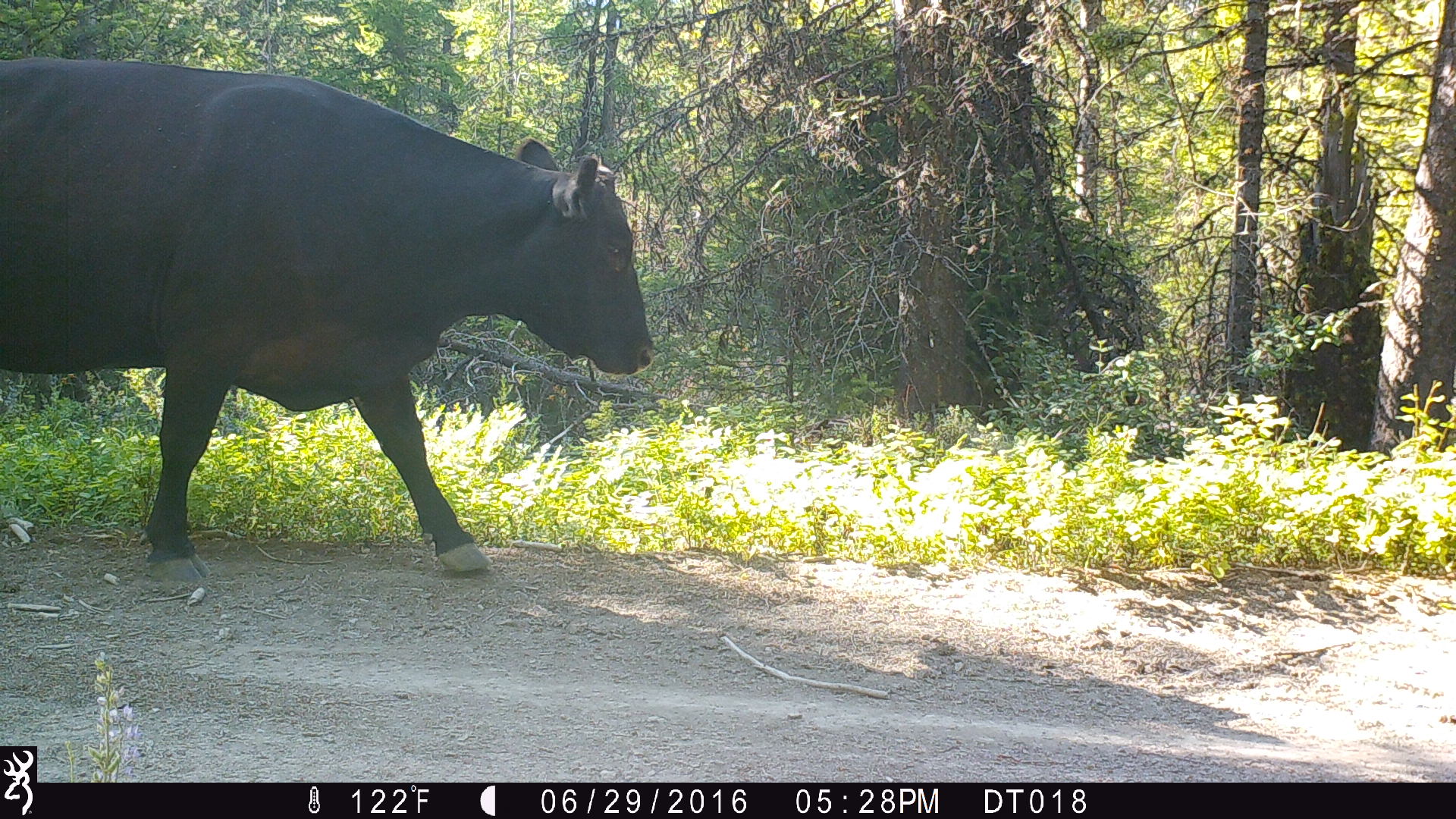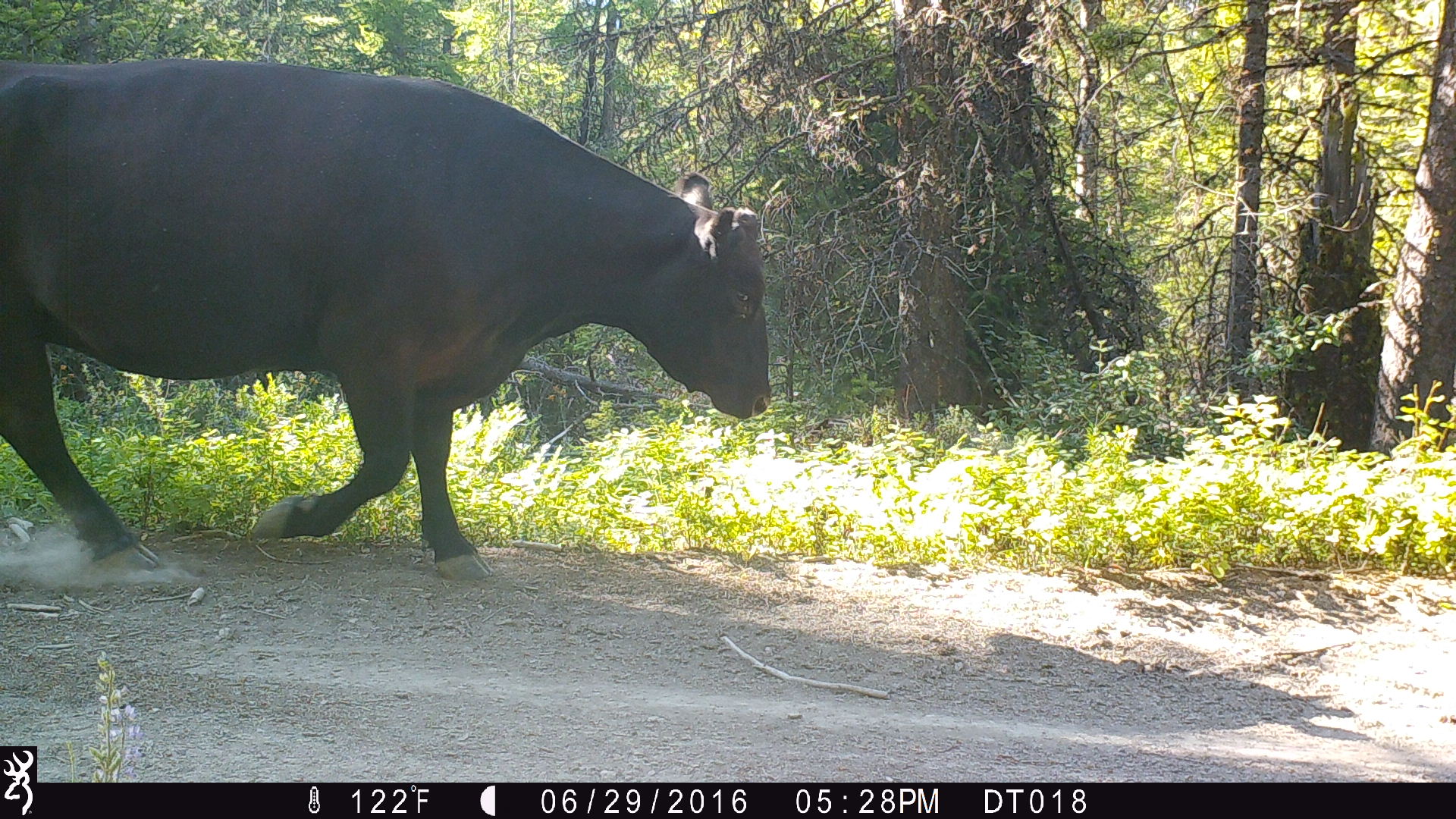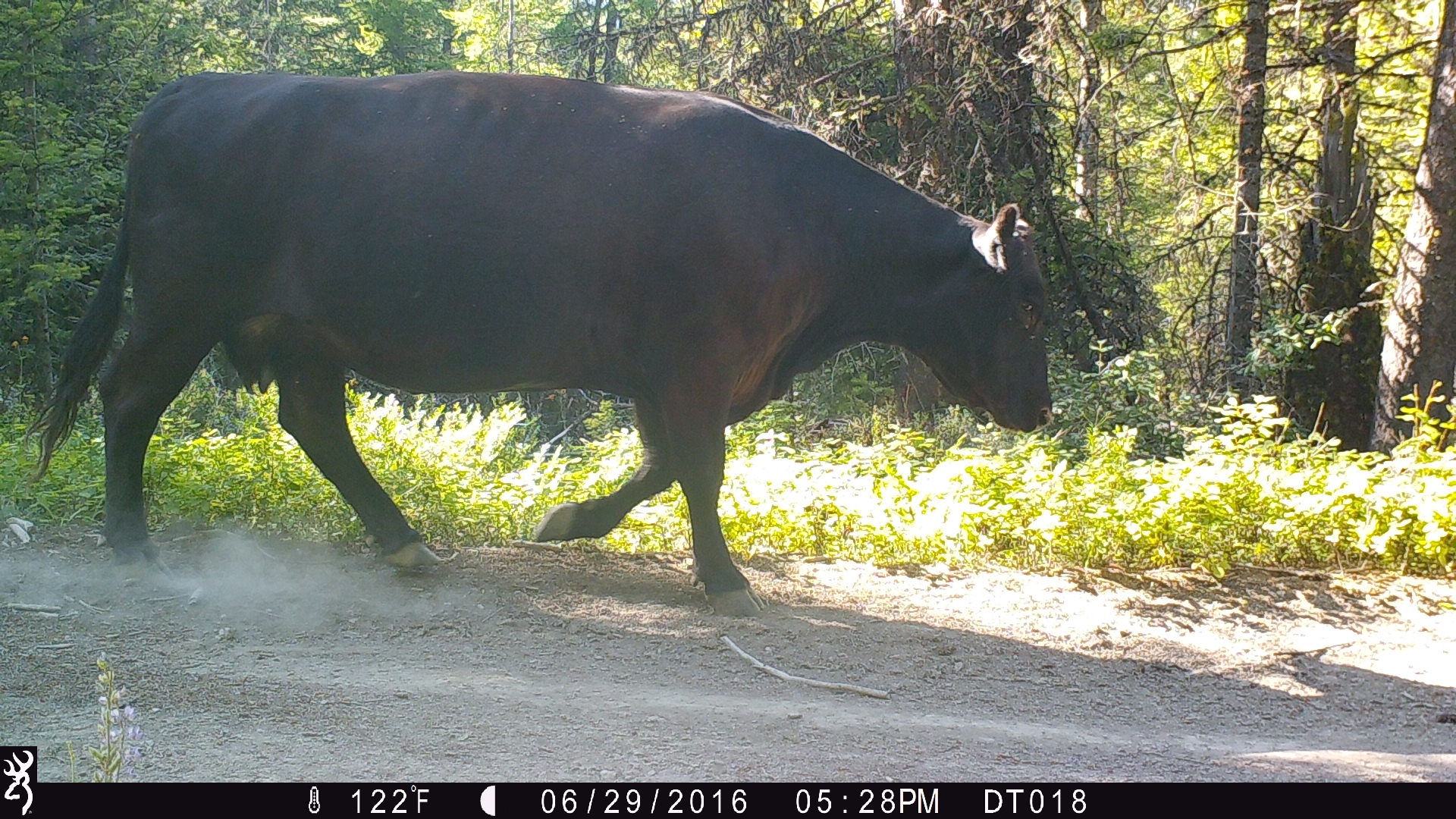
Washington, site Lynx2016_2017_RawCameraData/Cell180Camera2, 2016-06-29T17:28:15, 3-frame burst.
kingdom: Animalia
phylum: Chordata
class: Mammalia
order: Artiodactyla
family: Bovidae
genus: Bos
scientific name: Bos taurus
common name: domestic cattle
Domestic cattle (Bos taurus). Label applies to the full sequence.